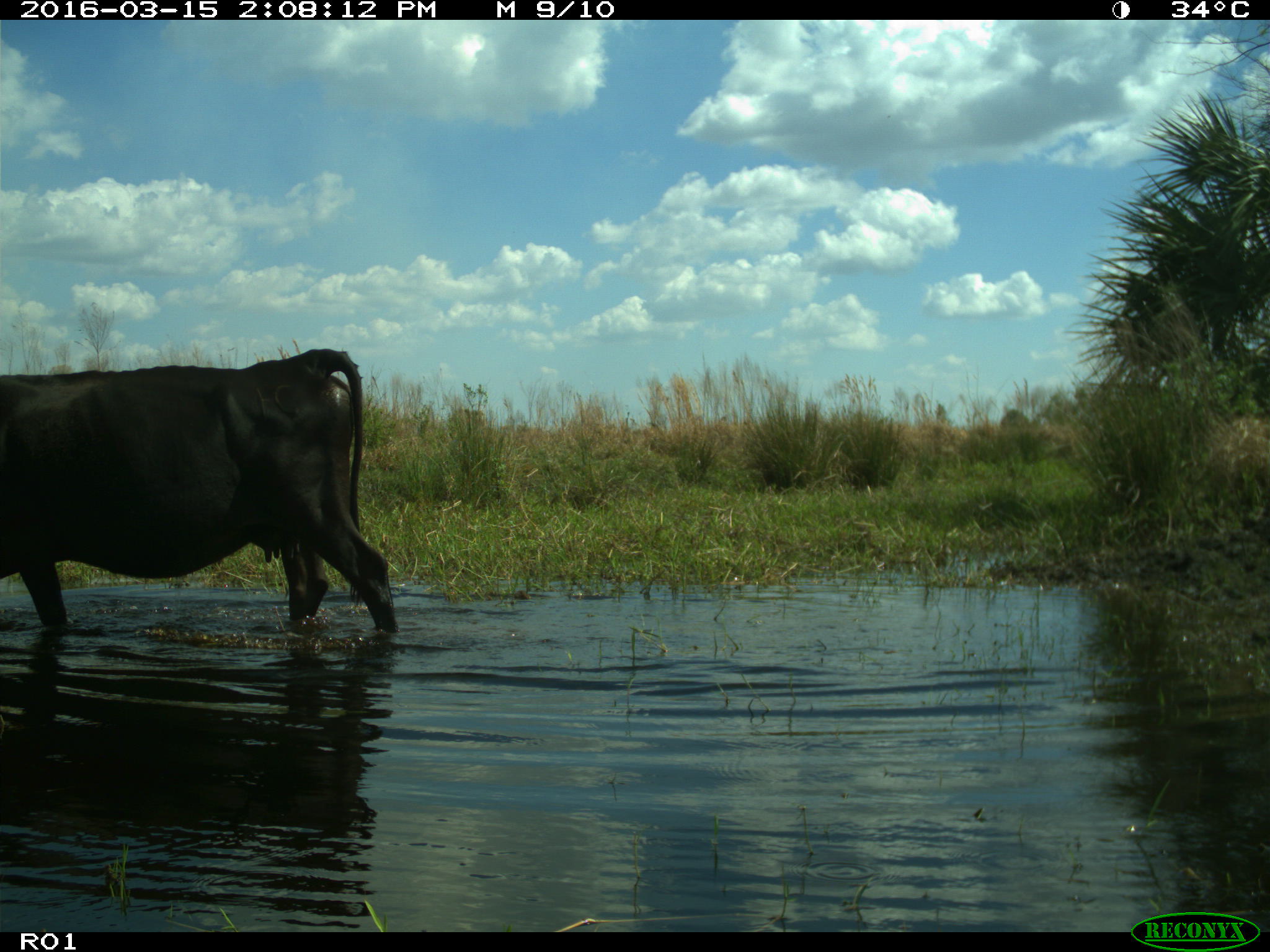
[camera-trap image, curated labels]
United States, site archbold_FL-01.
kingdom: Animalia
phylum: Chordata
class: Mammalia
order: Artiodactyla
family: Bovidae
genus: Bos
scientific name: Bos taurus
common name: domestic cow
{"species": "Bos taurus (domestic cow)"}